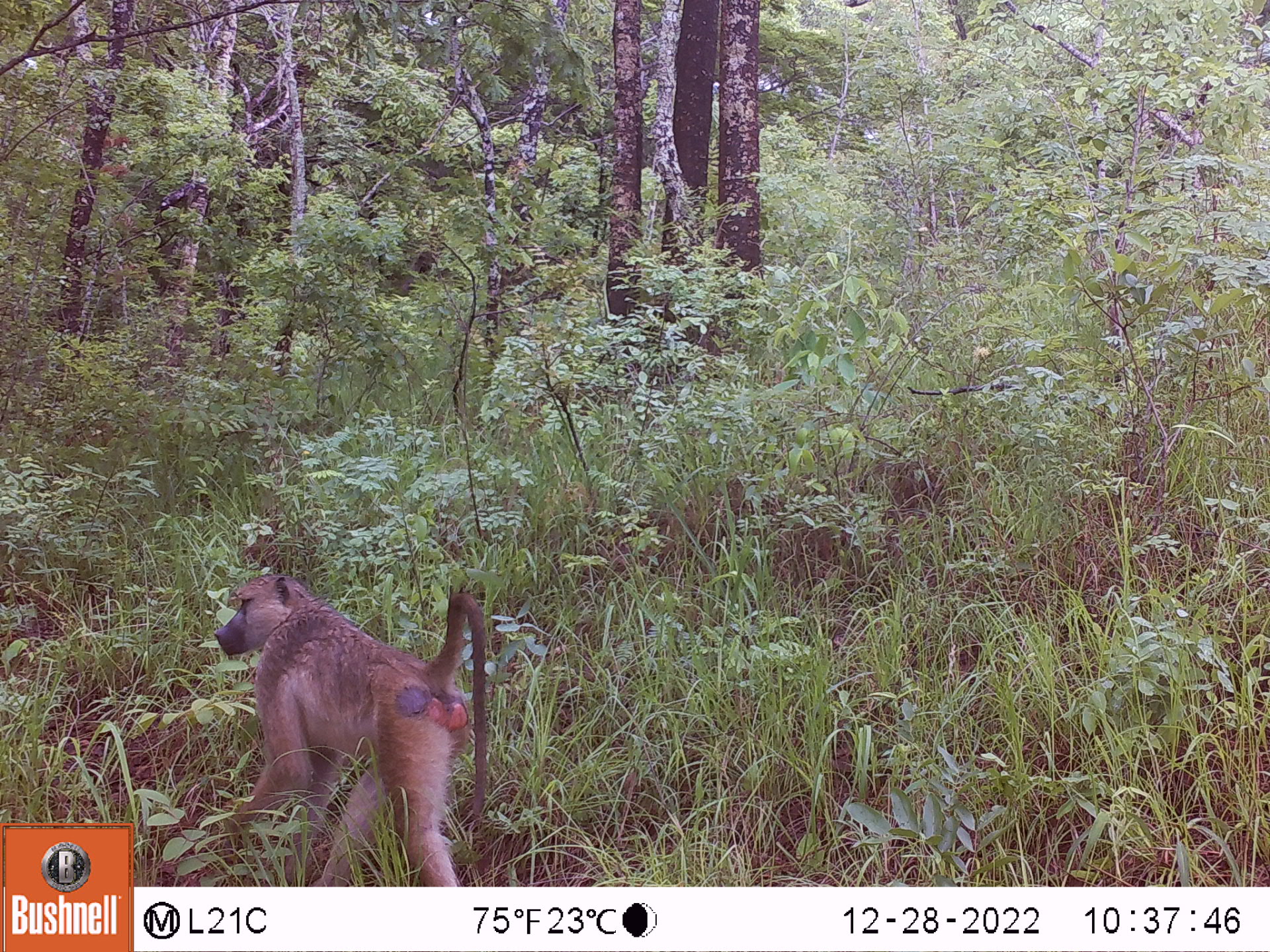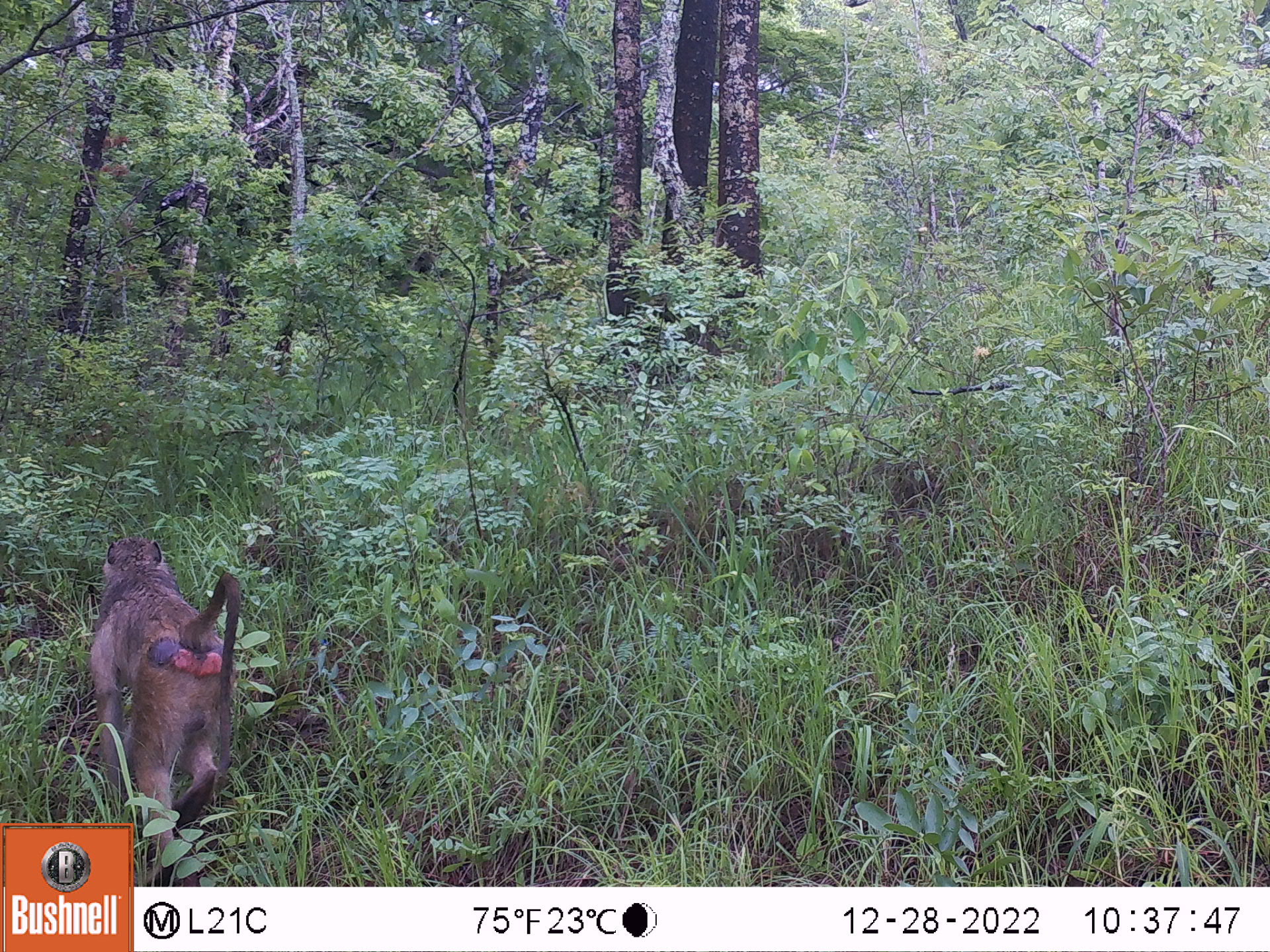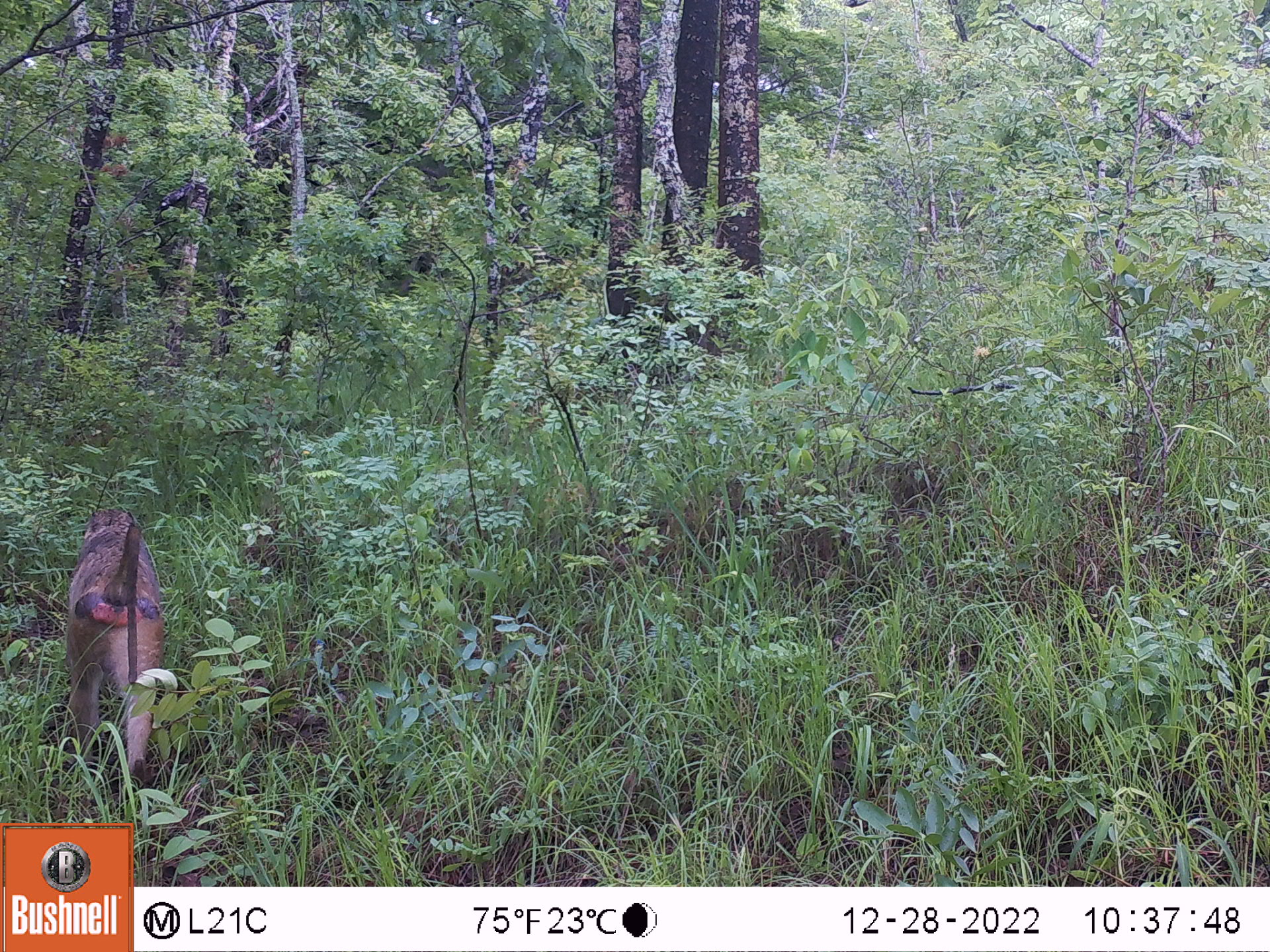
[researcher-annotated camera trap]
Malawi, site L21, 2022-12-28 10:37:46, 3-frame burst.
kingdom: Animalia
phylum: Chordata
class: Mammalia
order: Primates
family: Cercopithecidae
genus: Papio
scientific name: Papio cynocephalus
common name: yellow baboon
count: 1